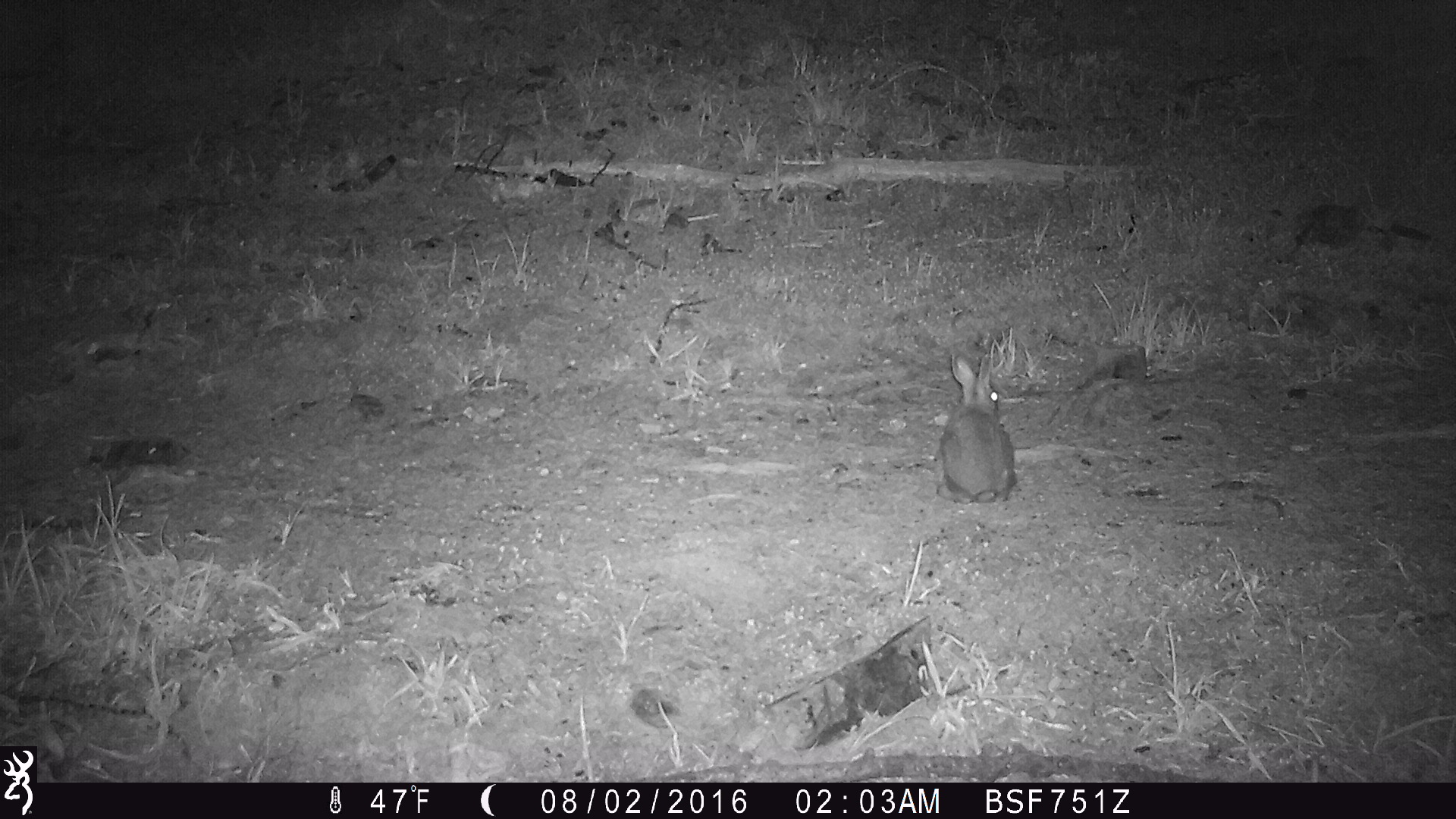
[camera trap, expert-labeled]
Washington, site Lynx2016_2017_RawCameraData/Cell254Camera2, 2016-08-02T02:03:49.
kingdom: Animalia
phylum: Chordata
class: Mammalia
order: Lagomorpha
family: Leporidae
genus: Lepus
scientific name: Lepus americanus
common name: snowshoe hare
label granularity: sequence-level